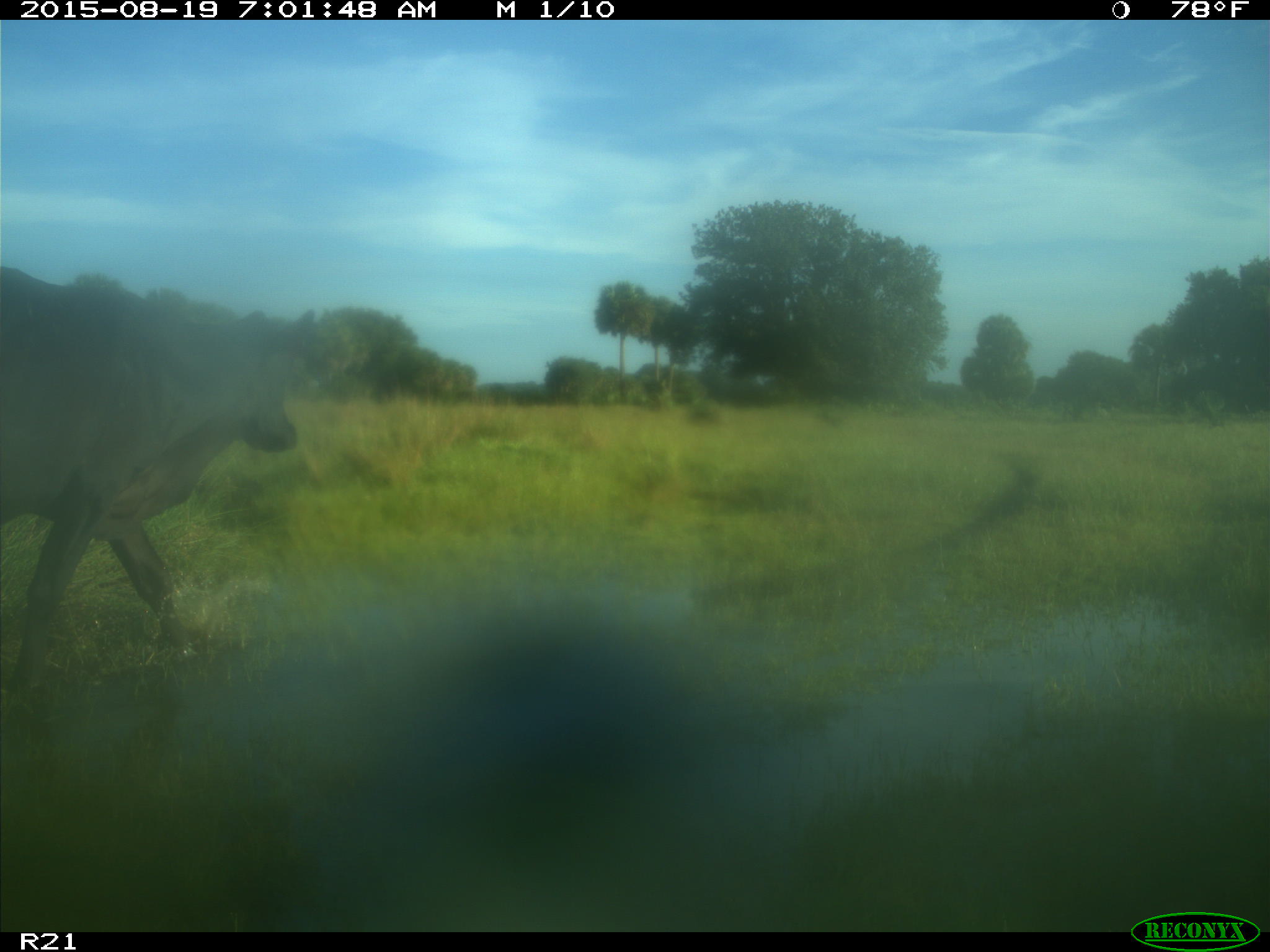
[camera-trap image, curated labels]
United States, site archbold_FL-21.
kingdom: Animalia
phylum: Chordata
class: Mammalia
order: Artiodactyla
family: Bovidae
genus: Bos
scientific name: Bos taurus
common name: domestic cow